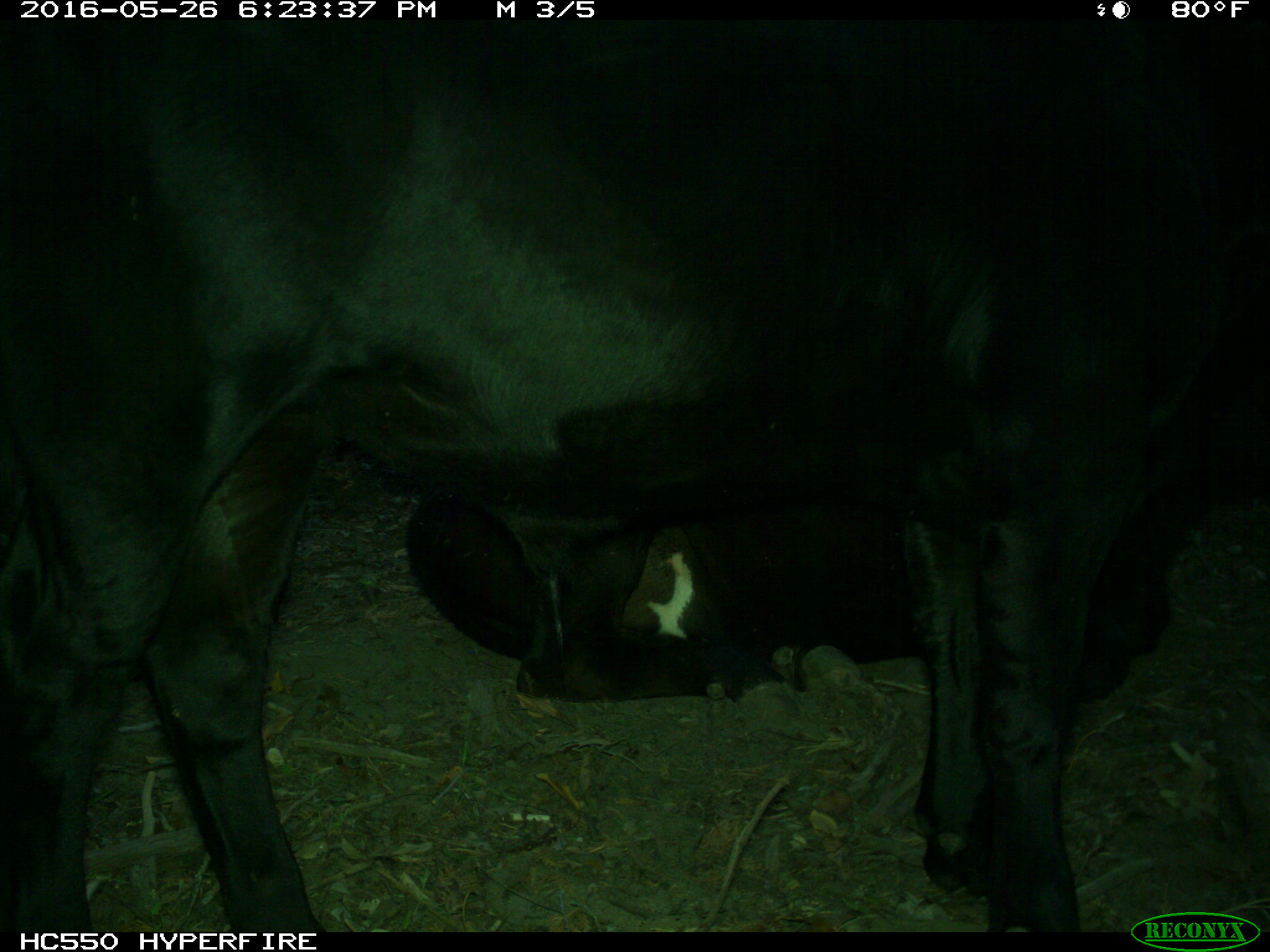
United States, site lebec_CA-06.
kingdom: Animalia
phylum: Chordata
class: Mammalia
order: Artiodactyla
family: Bovidae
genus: Bos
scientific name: Bos taurus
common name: domestic cow